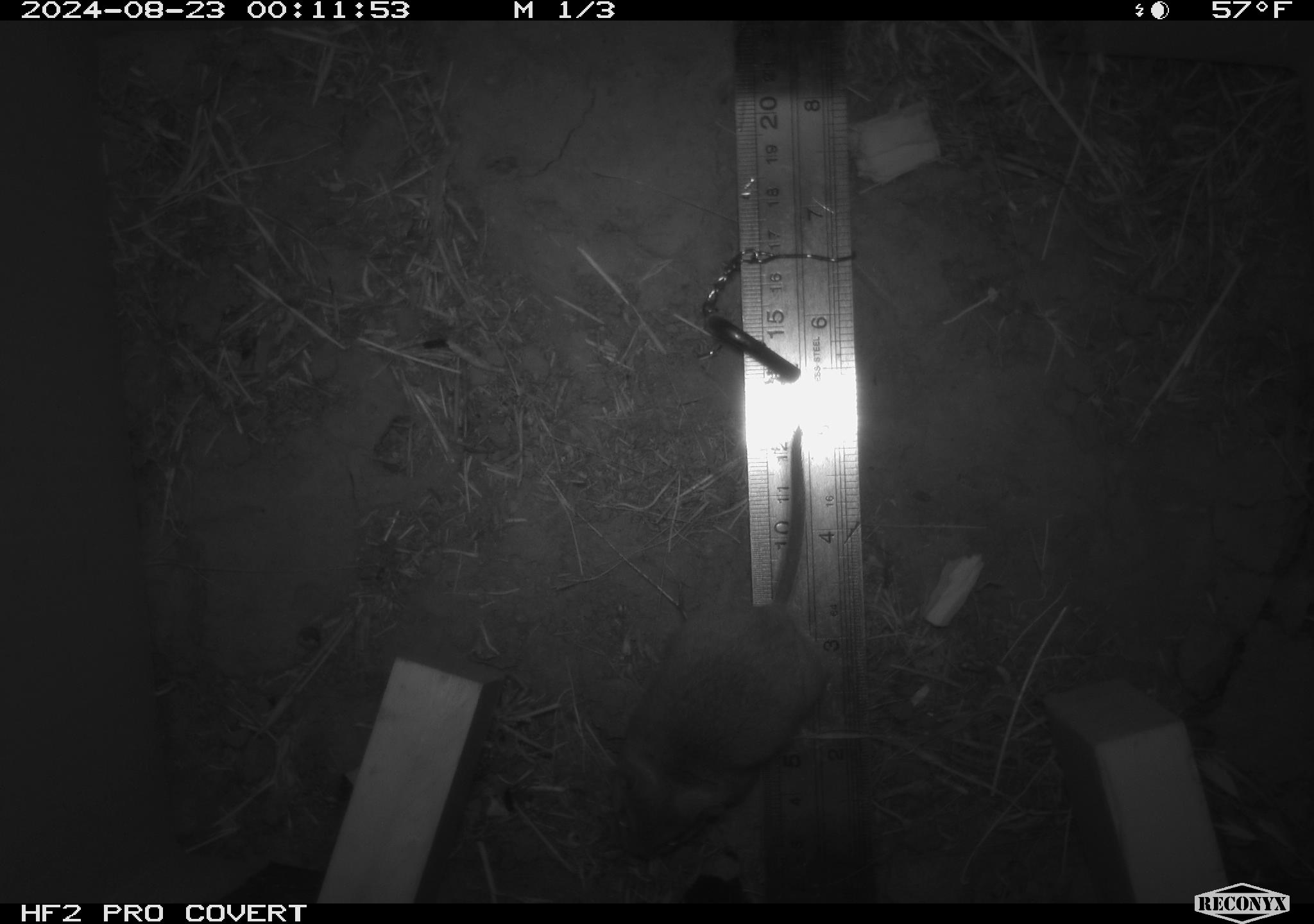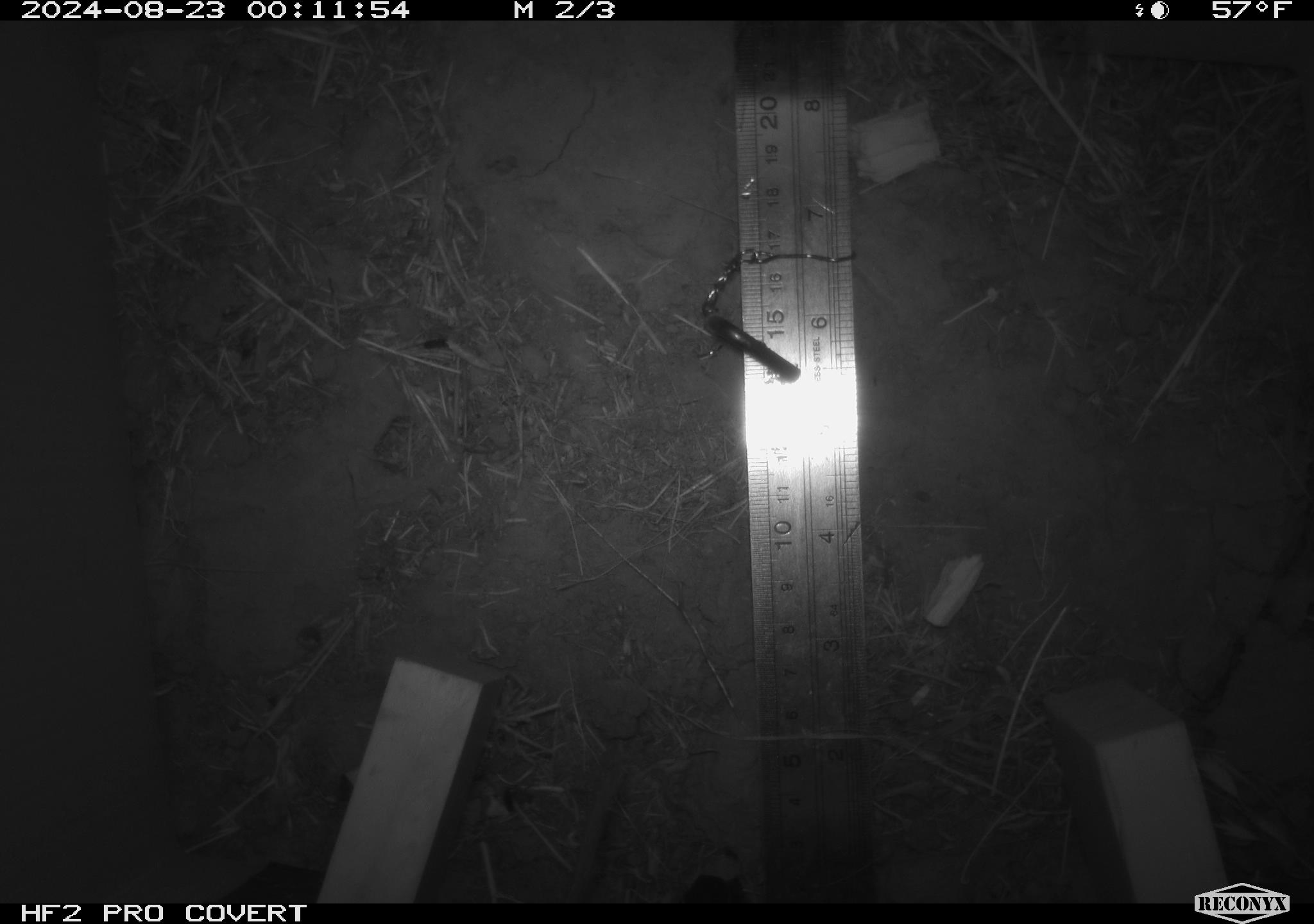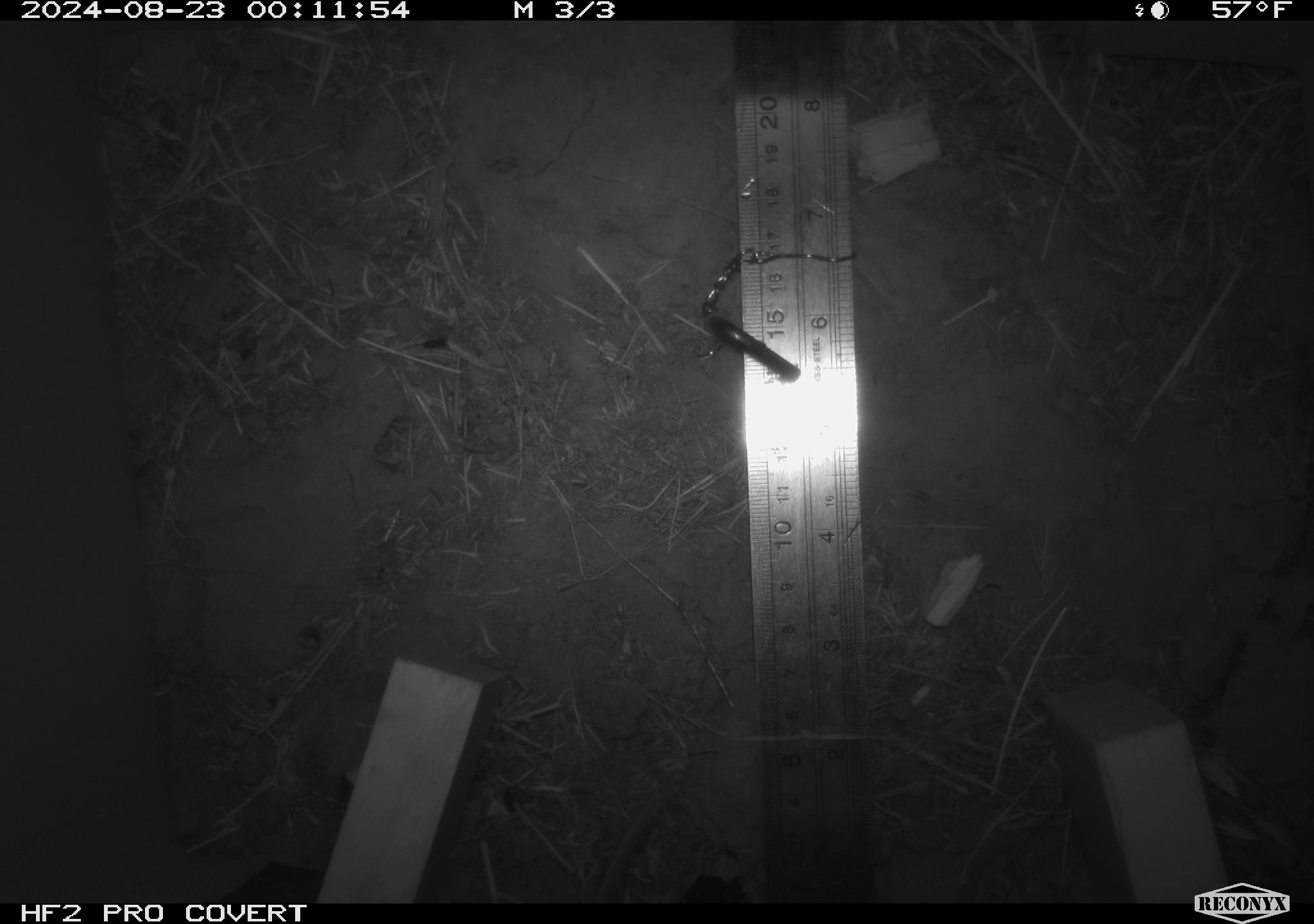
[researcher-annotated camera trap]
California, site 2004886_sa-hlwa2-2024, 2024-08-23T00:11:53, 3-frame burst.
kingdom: Animalia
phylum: Chordata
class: Mammalia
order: Rodentia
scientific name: Rodentia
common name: mouse species